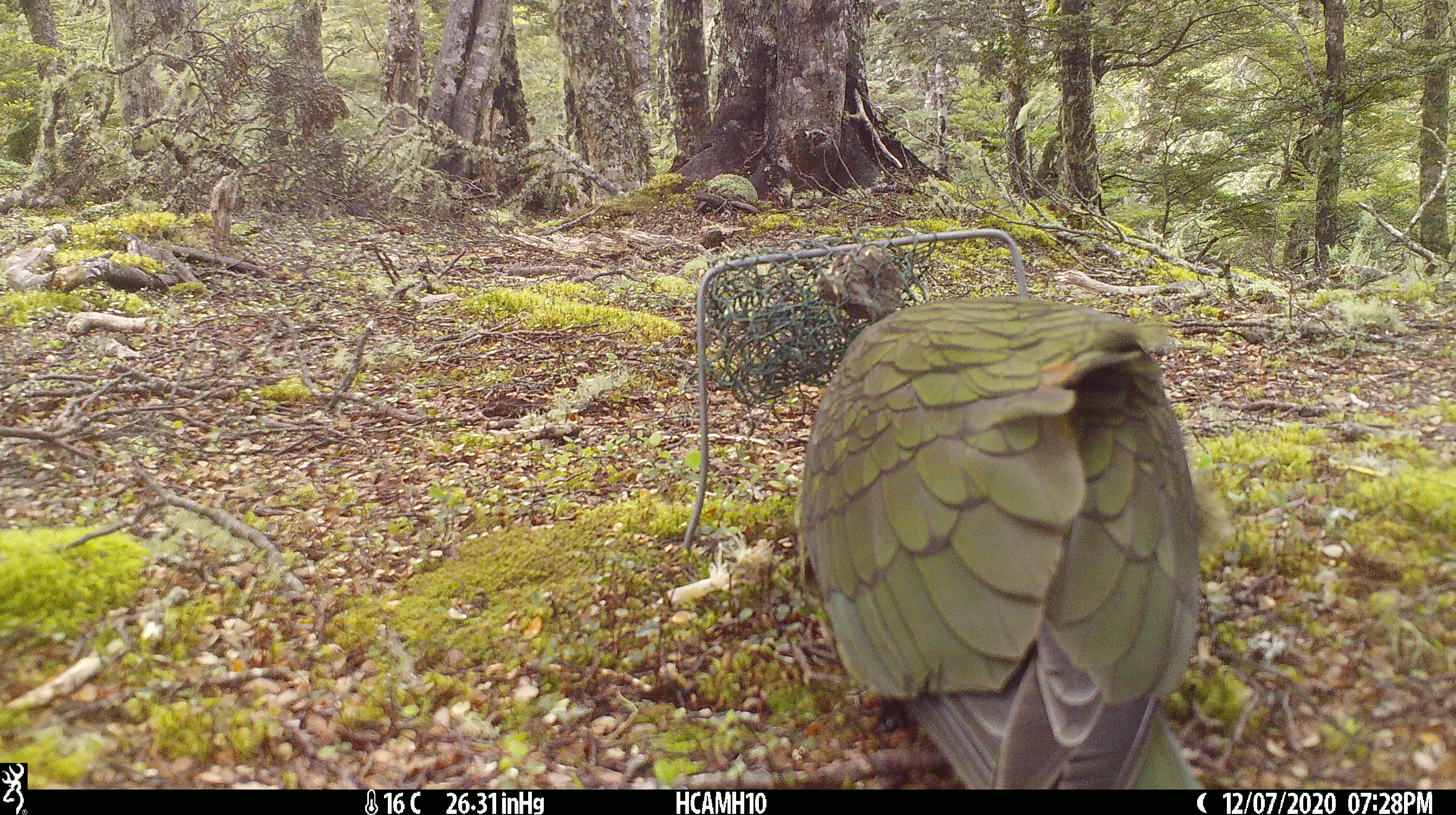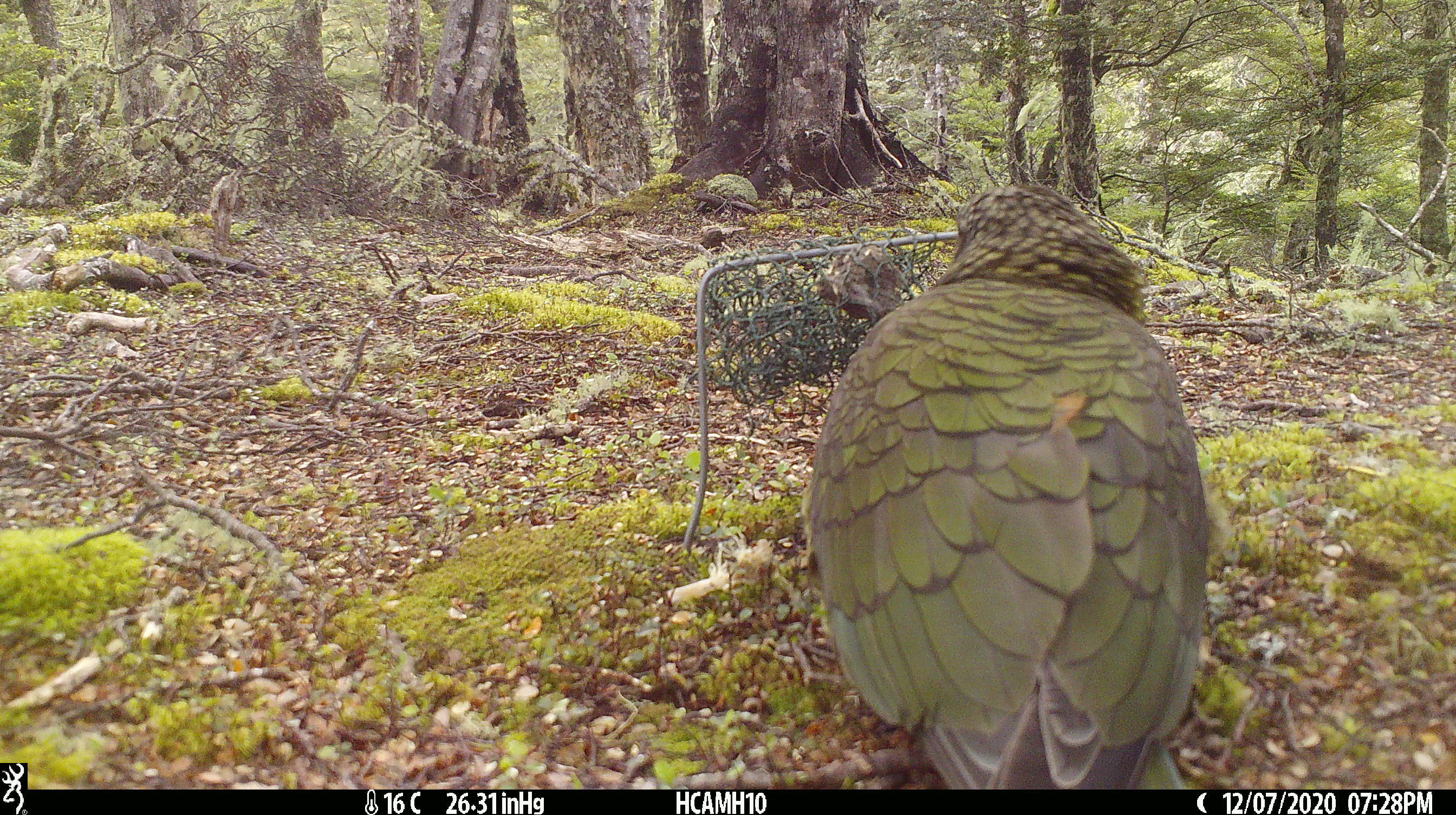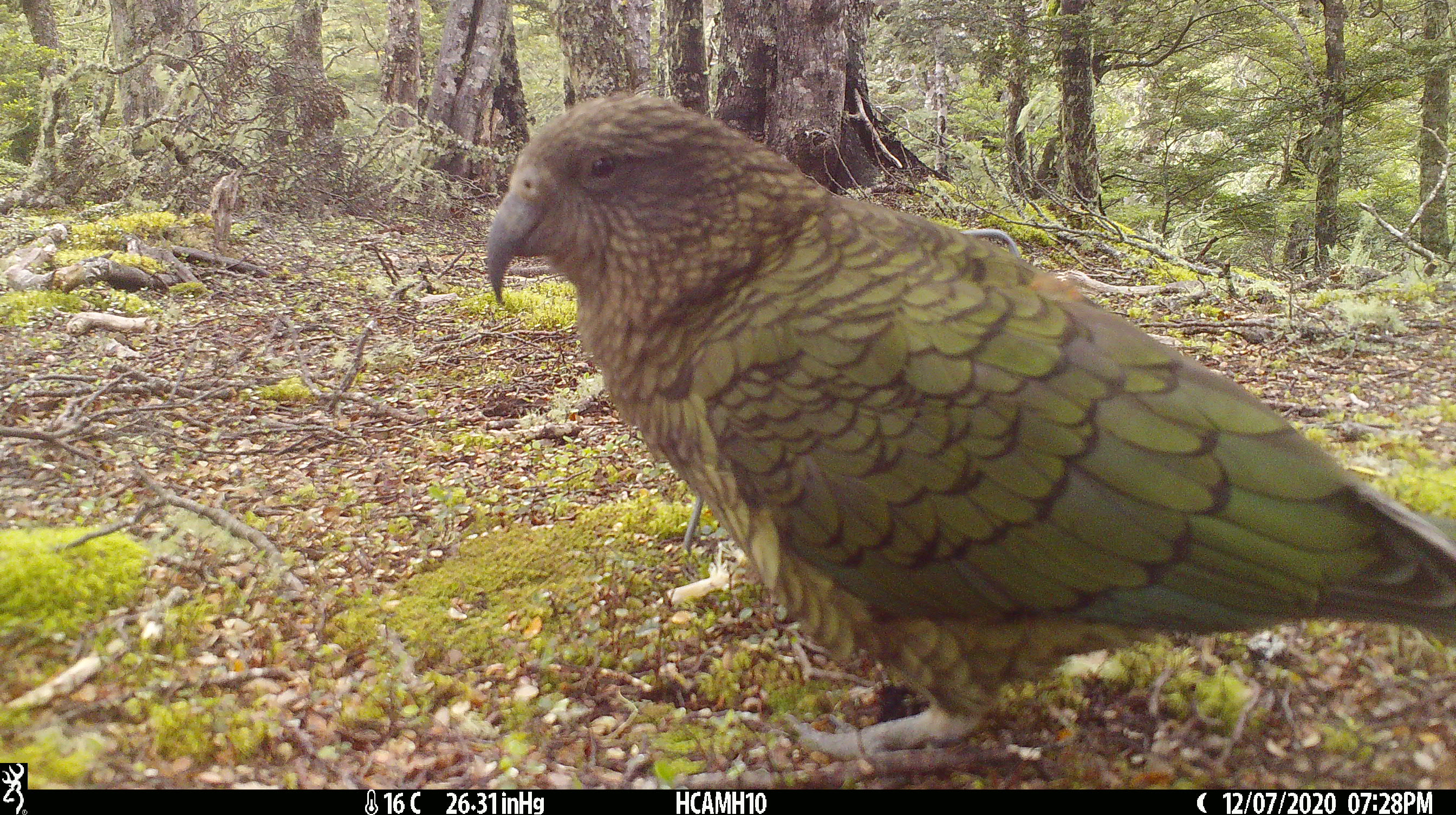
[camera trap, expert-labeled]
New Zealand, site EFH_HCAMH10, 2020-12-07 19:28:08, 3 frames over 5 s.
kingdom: Animalia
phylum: Chordata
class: Aves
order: Psittaciformes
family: Strigopidae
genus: Nestor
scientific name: Nestor notabilis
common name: kea